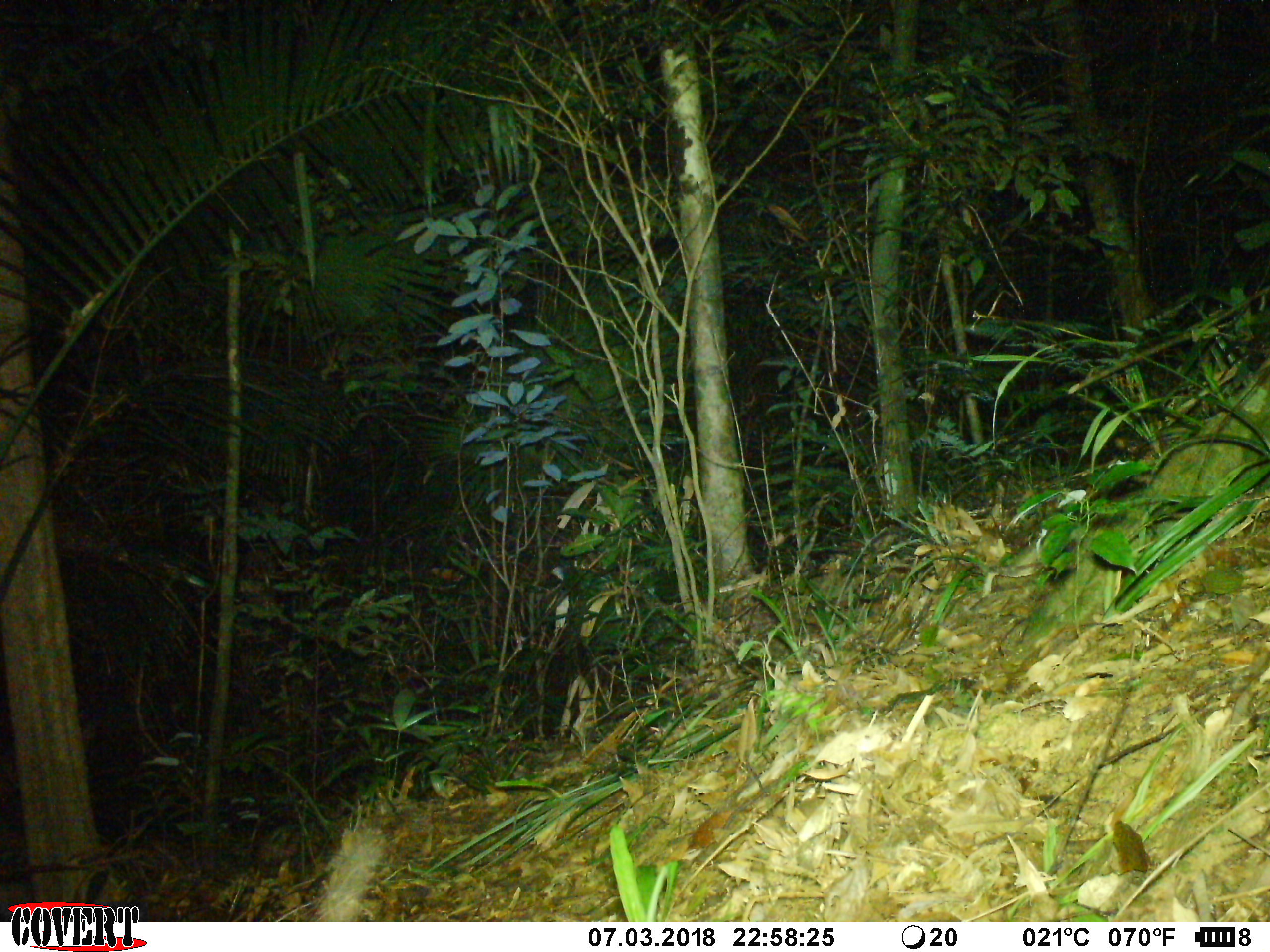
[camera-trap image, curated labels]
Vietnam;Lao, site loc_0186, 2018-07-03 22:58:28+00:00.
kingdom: Animalia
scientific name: Animalia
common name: animal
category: unidentified animal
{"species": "unidentified animal (animal) (Animalia)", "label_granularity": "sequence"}